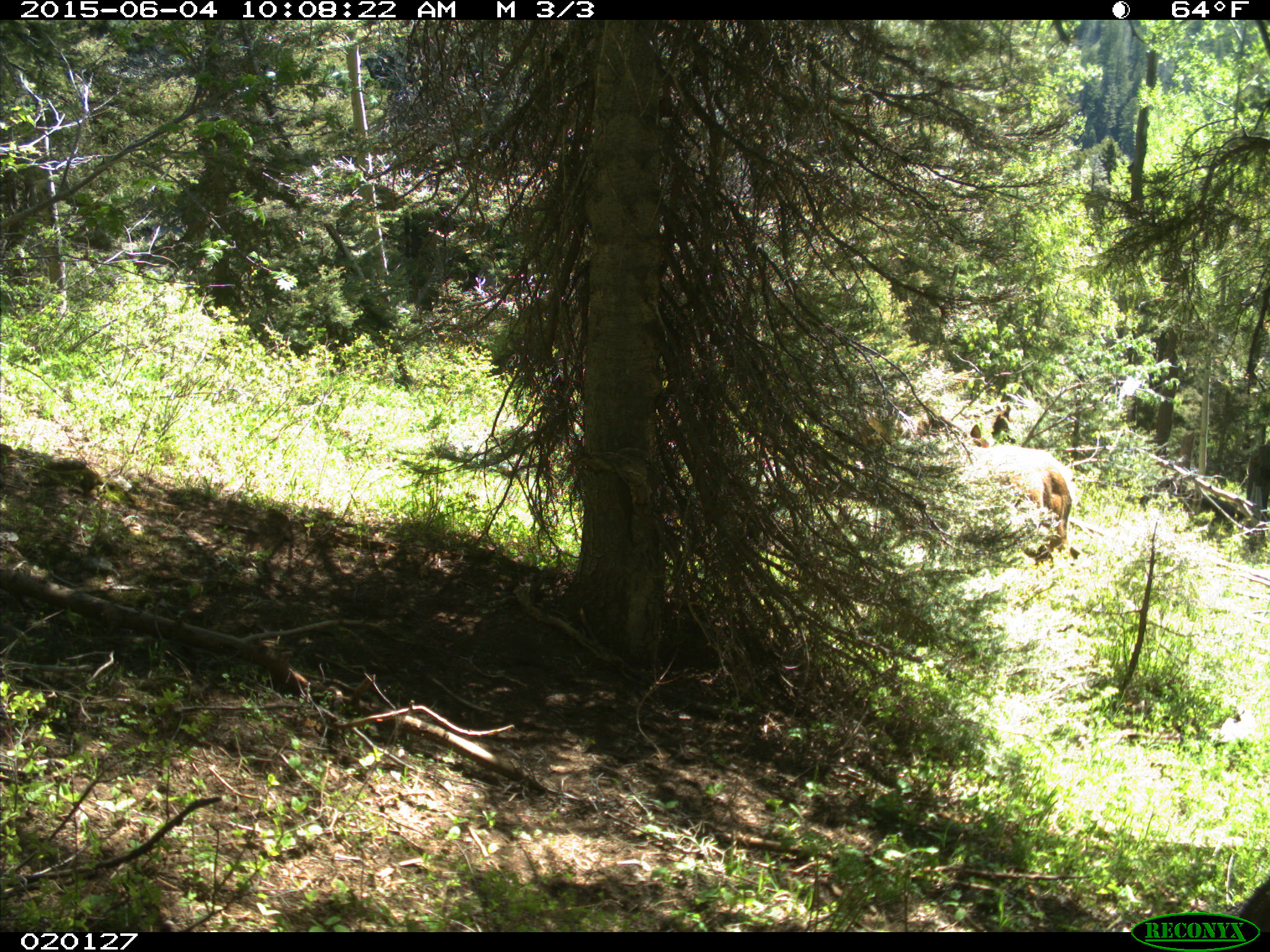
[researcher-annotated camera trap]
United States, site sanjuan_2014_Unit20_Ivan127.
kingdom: Animalia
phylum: Chordata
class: Mammalia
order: Artiodactyla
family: Cervidae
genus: Cervus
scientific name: Cervus elaphus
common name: red deer